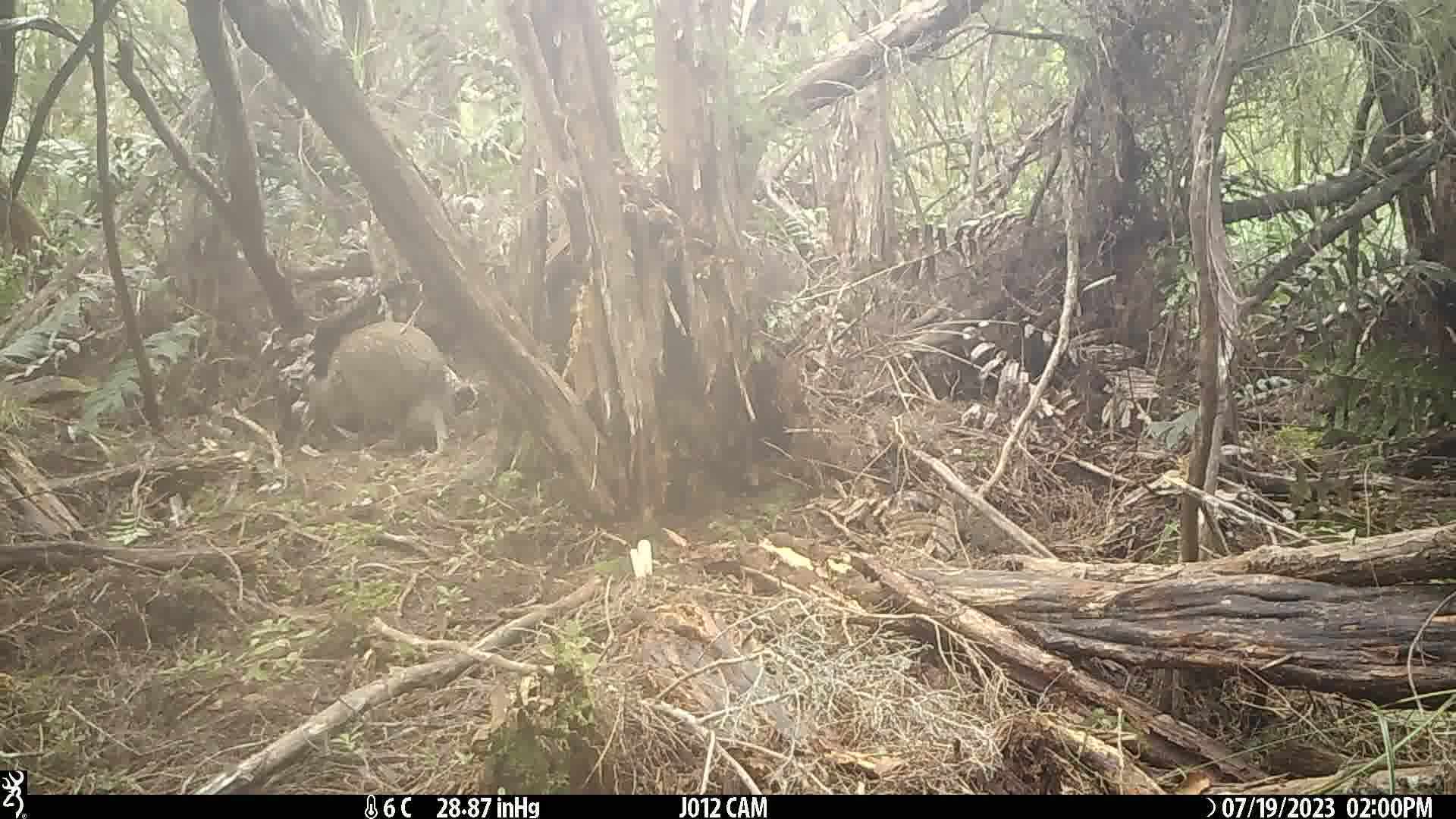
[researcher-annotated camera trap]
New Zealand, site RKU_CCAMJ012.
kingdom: Animalia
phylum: Chordata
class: Aves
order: Apterygiformes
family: Apterygidae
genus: Apteryx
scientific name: Apteryx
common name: kiwi